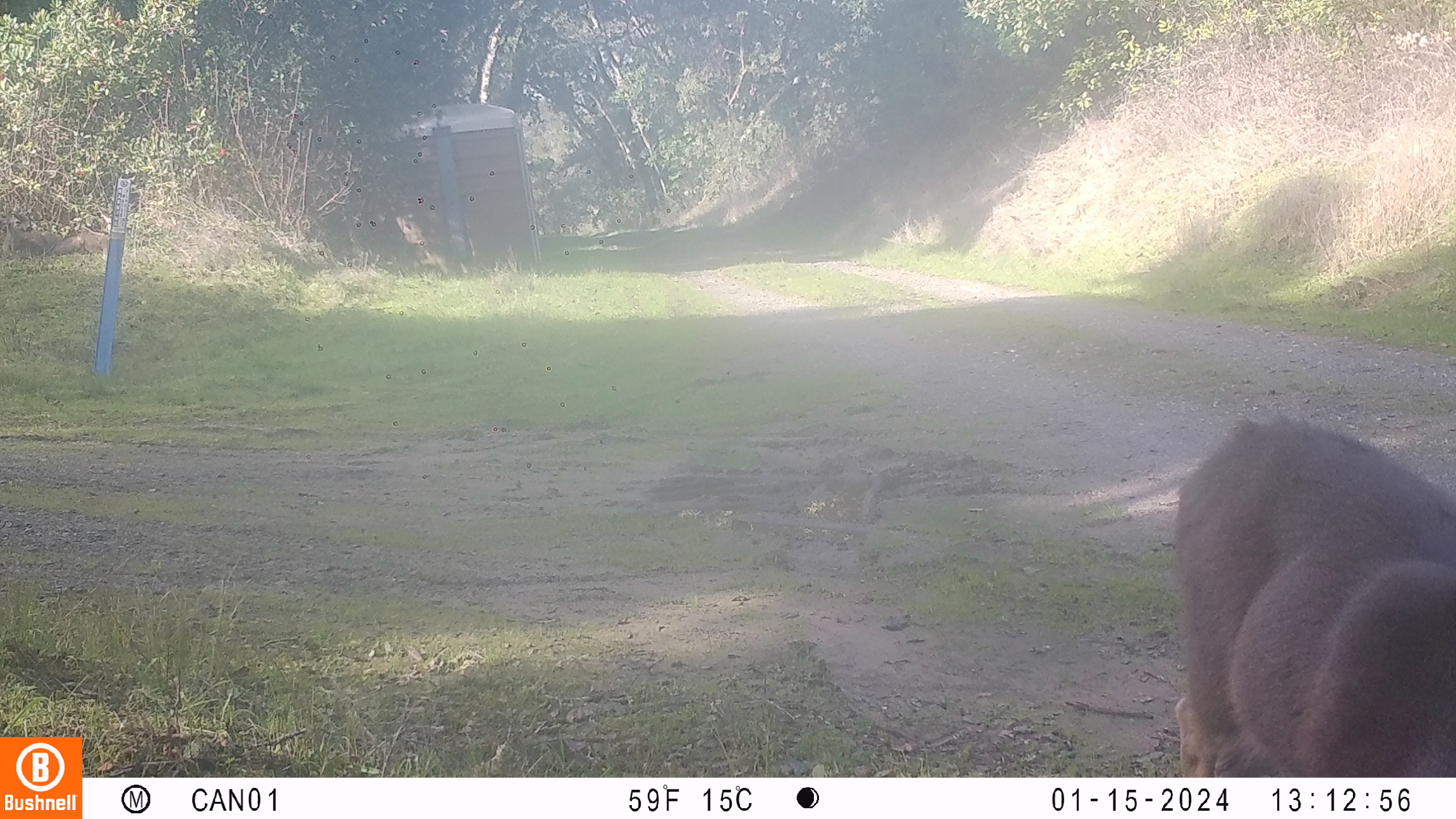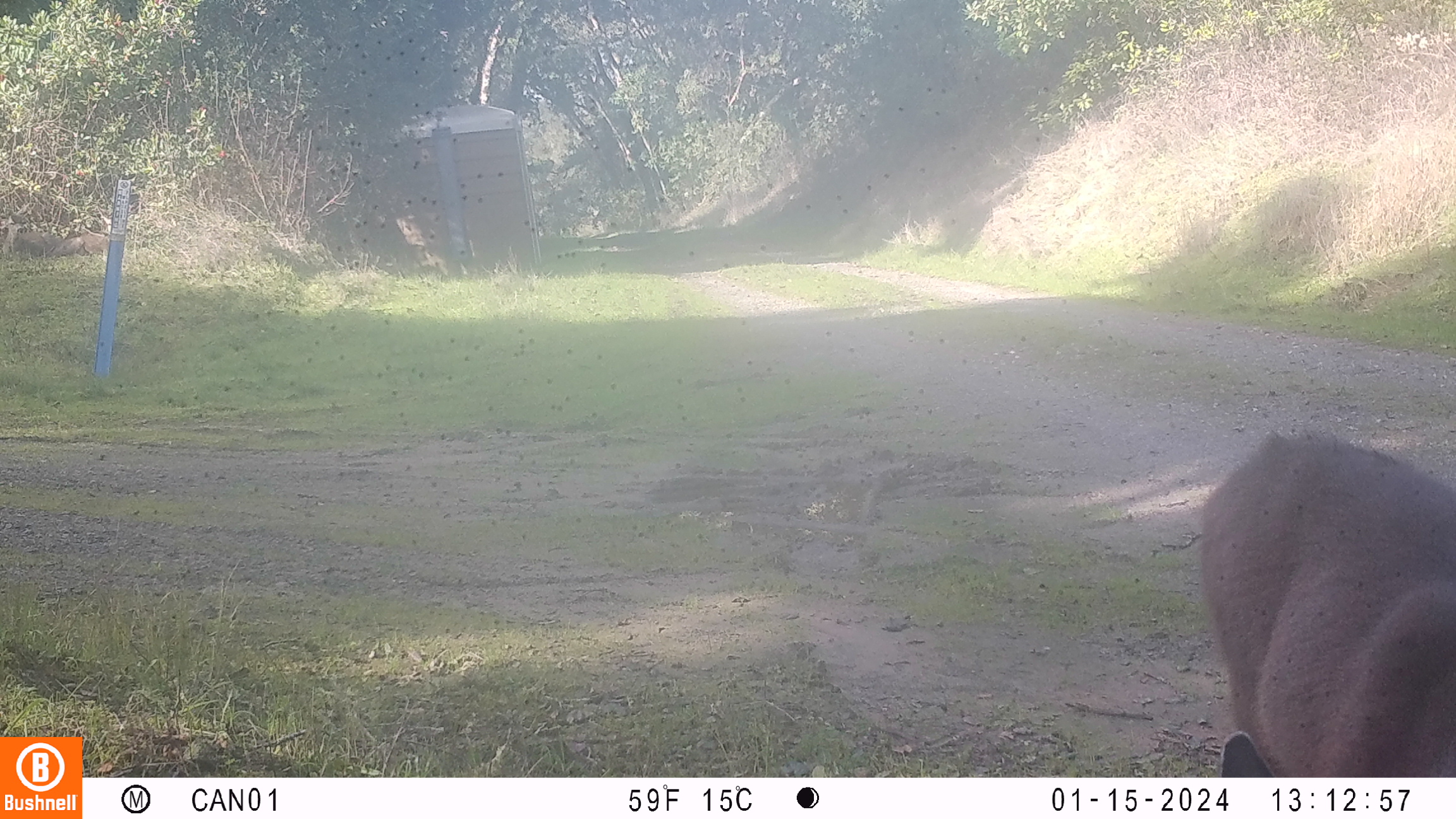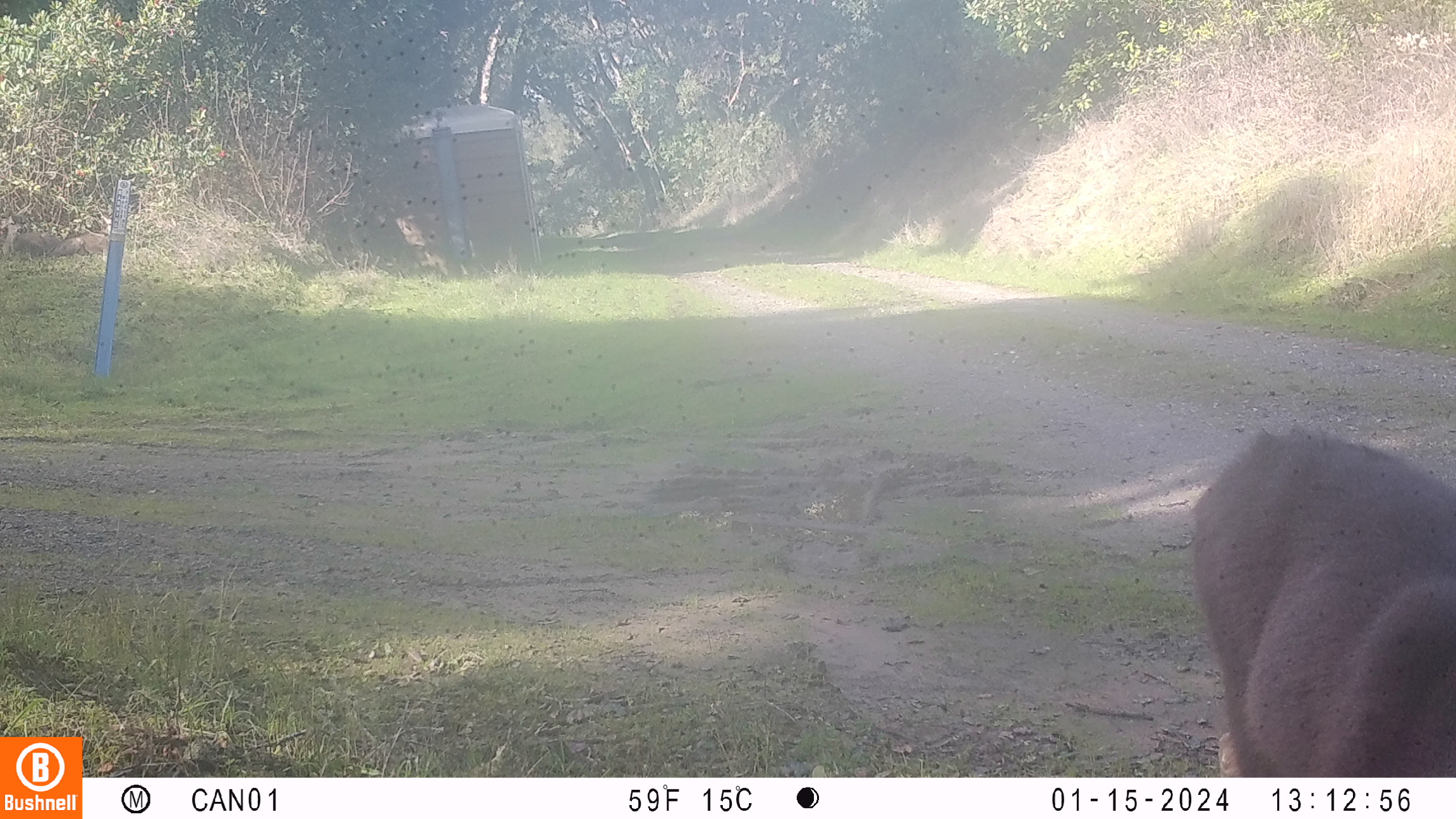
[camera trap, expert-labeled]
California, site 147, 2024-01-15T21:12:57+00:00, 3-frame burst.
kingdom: Animalia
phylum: Chordata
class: Mammalia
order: Artiodactyla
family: Cervidae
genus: Odocoileus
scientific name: Odocoileus hemionus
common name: mule deer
Mule deer (Odocoileus hemionus).